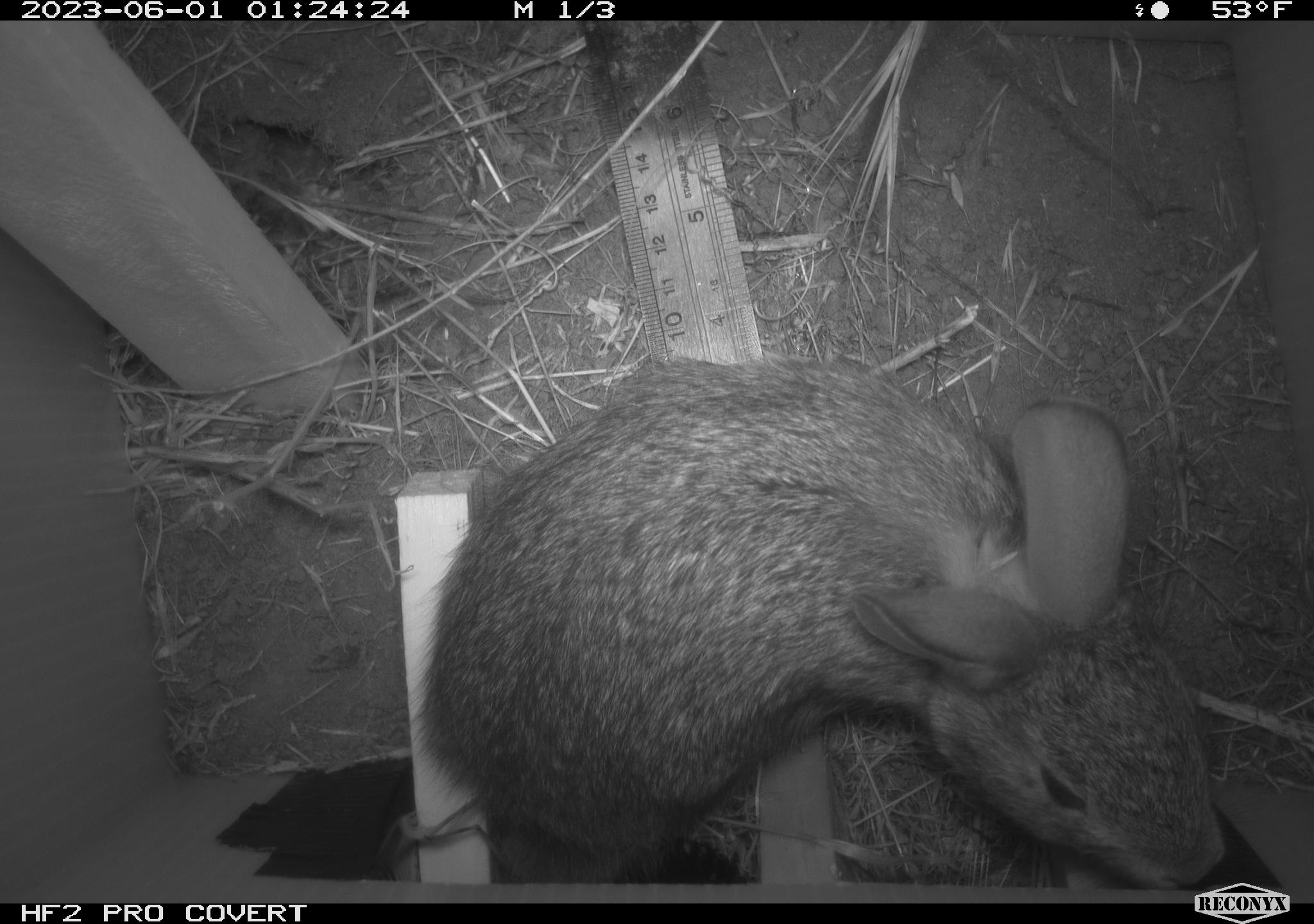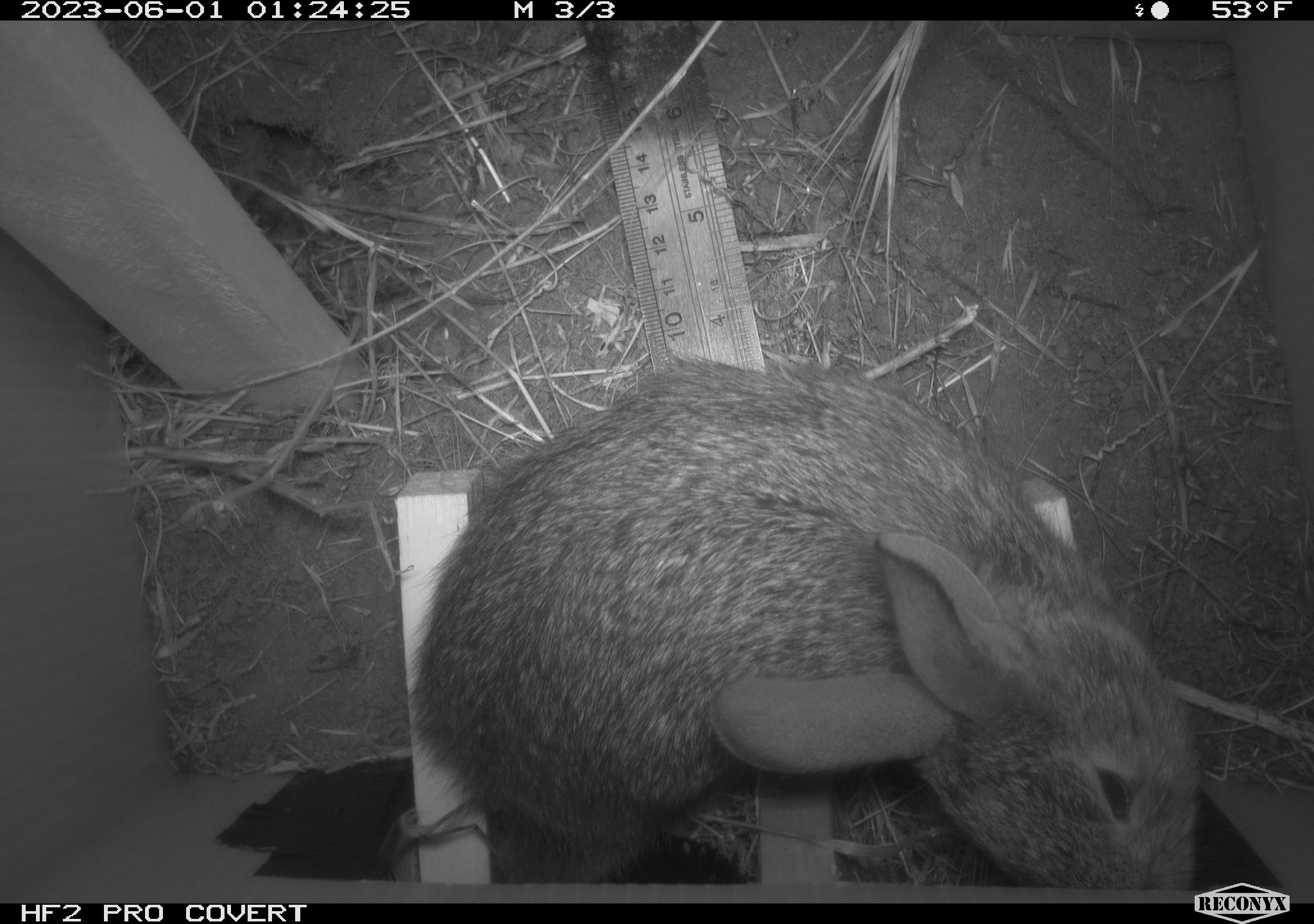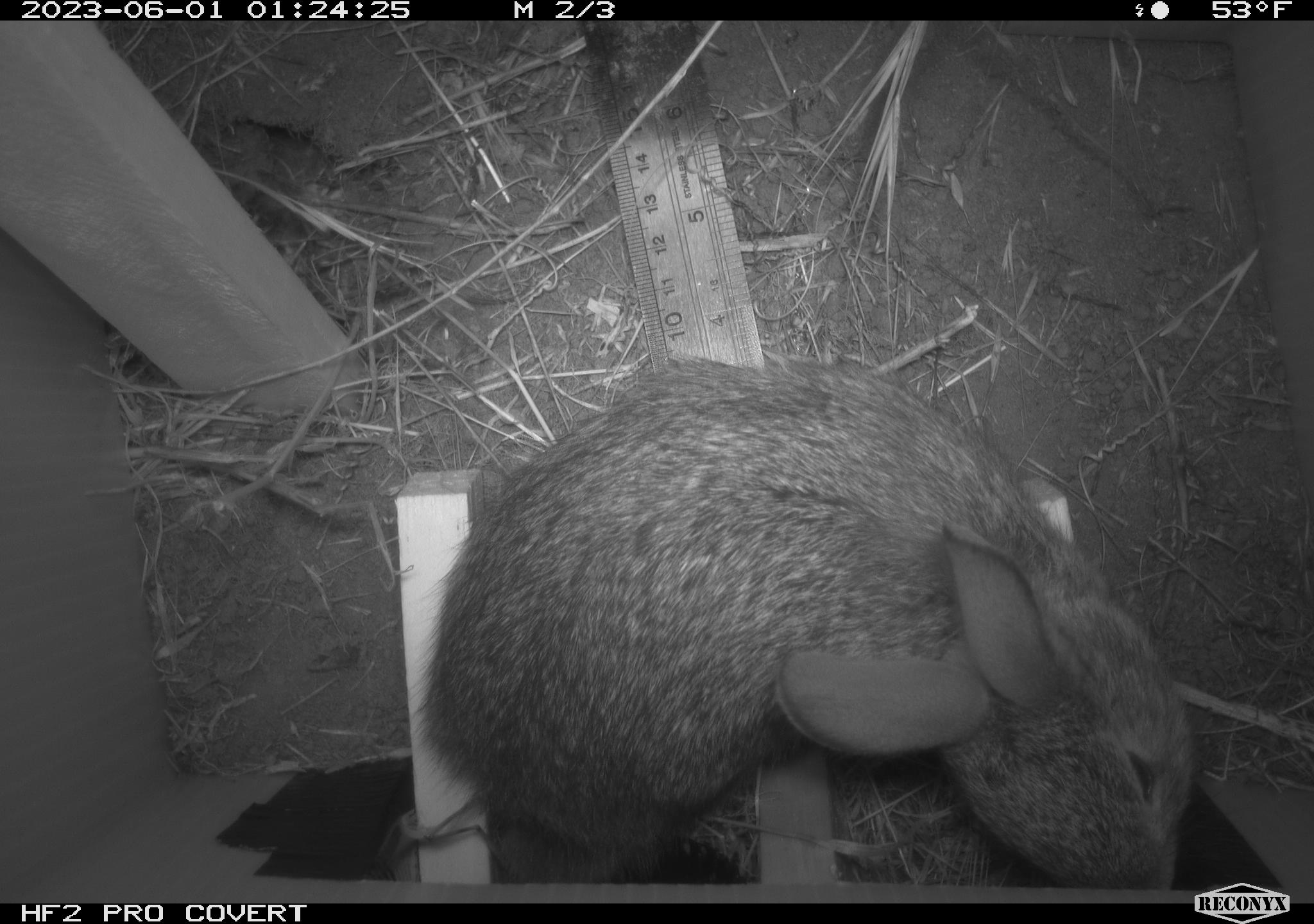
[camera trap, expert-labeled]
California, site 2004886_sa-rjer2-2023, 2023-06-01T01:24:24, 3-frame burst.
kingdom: Animalia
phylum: Chordata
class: Mammalia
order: Lagomorpha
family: Leporidae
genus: Sylvilagus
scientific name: Sylvilagus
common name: cottontail rabbits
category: sylvilagus species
Sylvilagus species (cottontail rabbits) (Sylvilagus).